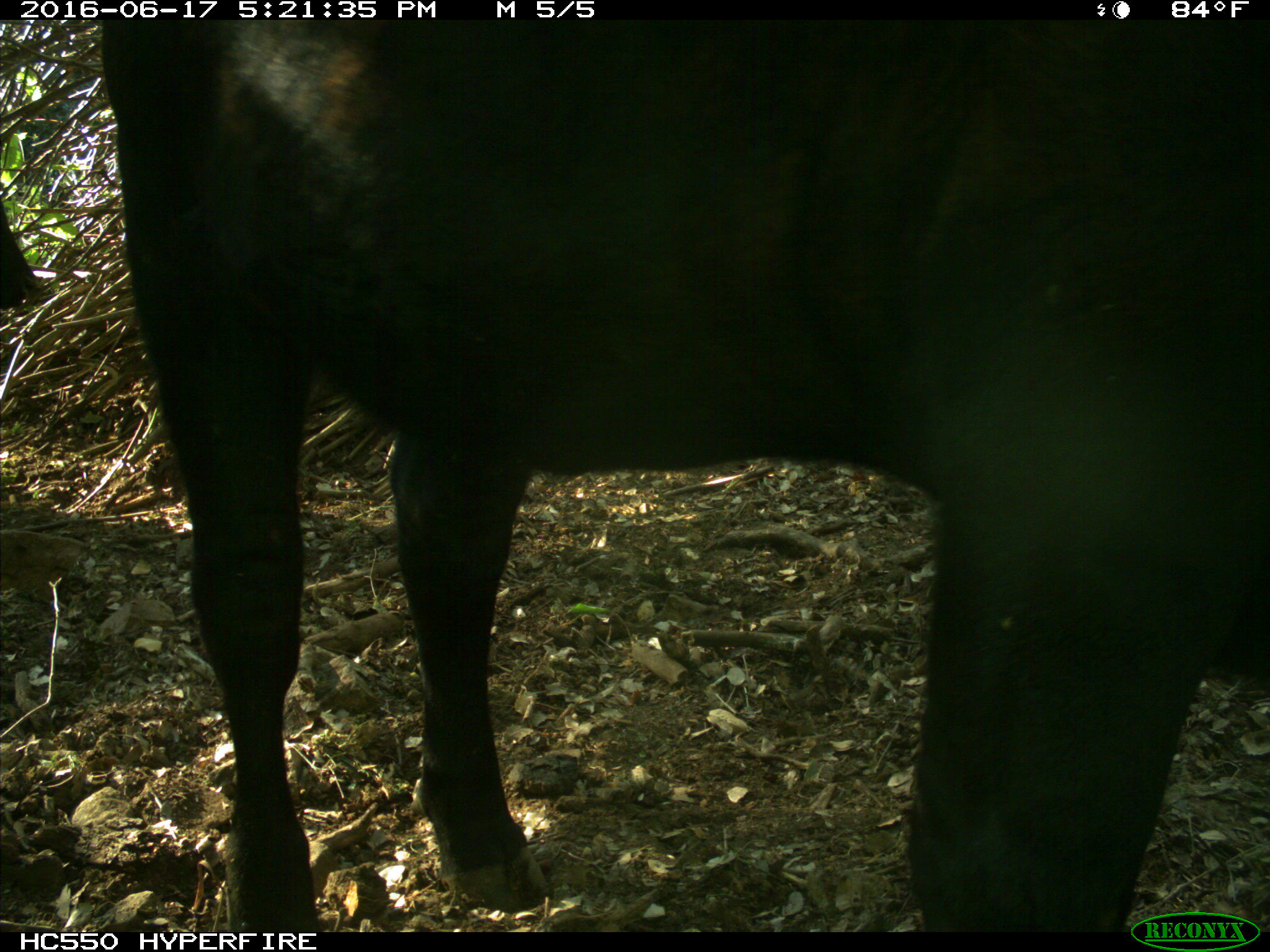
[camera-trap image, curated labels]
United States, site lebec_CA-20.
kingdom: Animalia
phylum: Chordata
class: Mammalia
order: Artiodactyla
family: Bovidae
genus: Bos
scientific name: Bos taurus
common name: domestic cow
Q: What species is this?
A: Bos taurus (domestic cow).